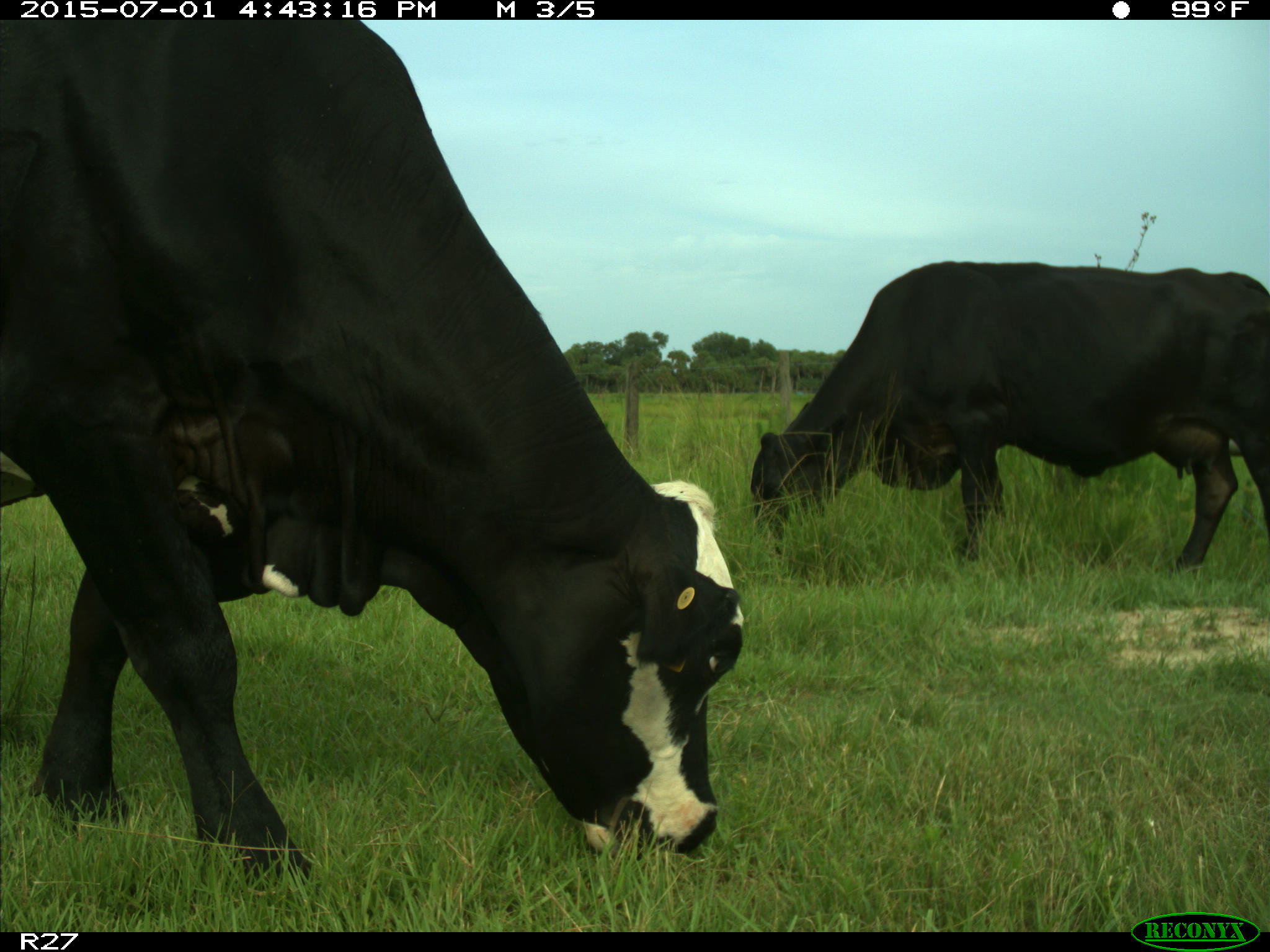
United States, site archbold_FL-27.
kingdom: Animalia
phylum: Chordata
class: Mammalia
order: Artiodactyla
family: Bovidae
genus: Bos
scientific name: Bos taurus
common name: domestic cow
Bos taurus (domestic cow).